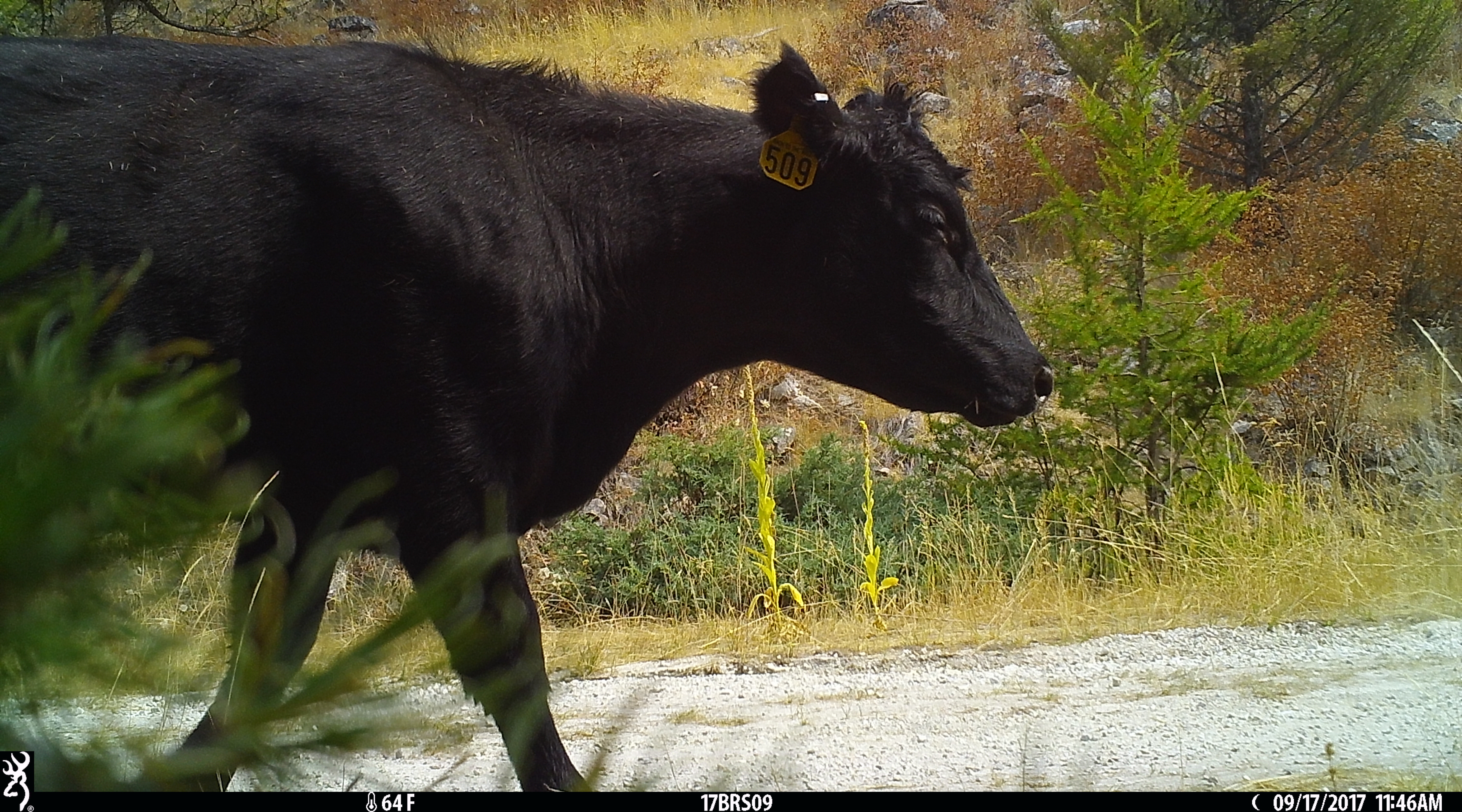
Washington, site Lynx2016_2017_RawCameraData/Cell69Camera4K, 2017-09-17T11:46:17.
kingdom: Animalia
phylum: Chordata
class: Mammalia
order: Artiodactyla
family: Bovidae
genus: Bos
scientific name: Bos taurus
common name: domestic cattle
Domestic cattle (Bos taurus). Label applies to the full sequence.